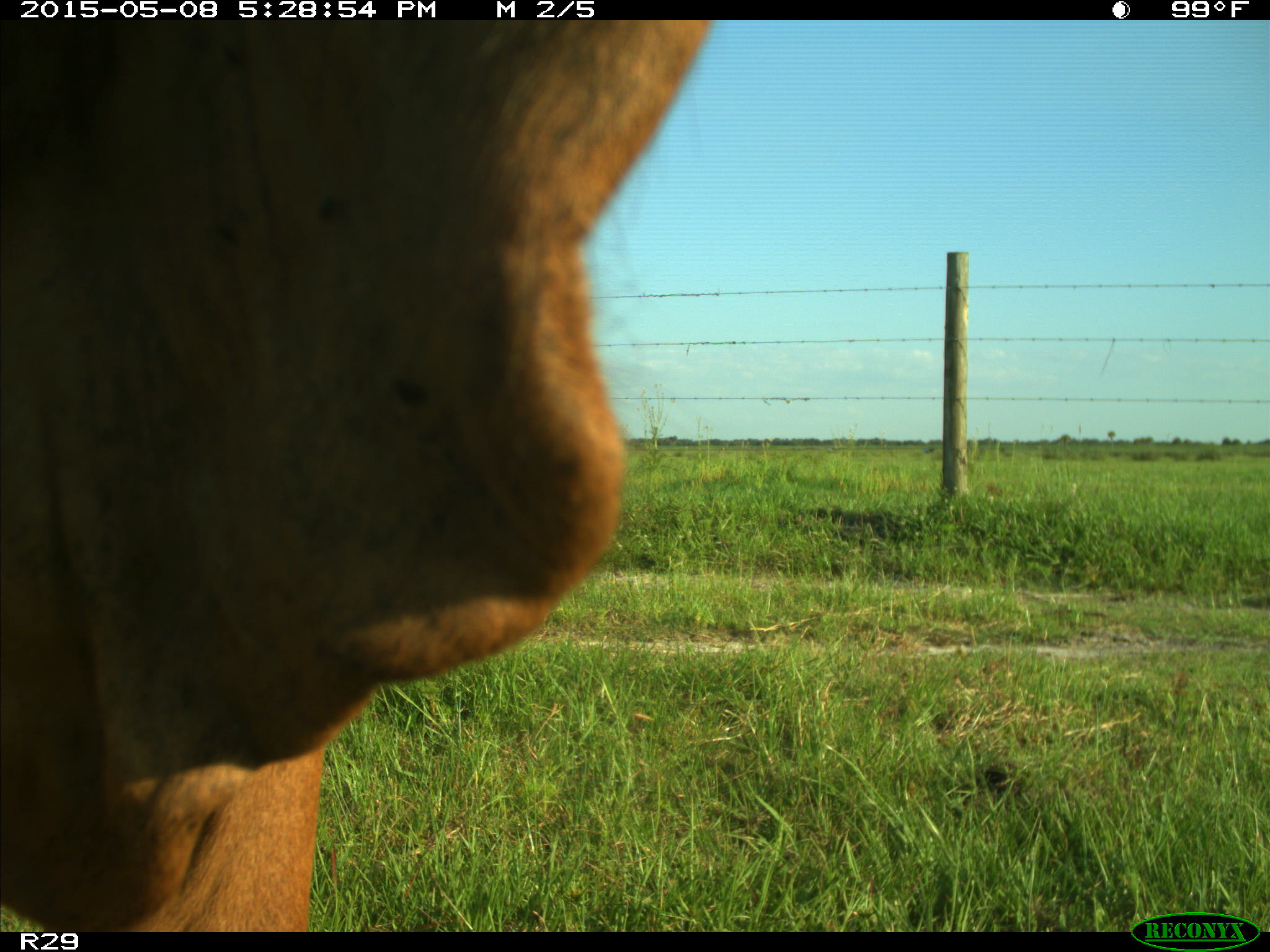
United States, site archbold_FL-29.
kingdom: Animalia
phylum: Chordata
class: Mammalia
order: Artiodactyla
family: Bovidae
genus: Bos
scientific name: Bos taurus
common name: domestic cow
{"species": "Bos taurus (domestic cow)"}